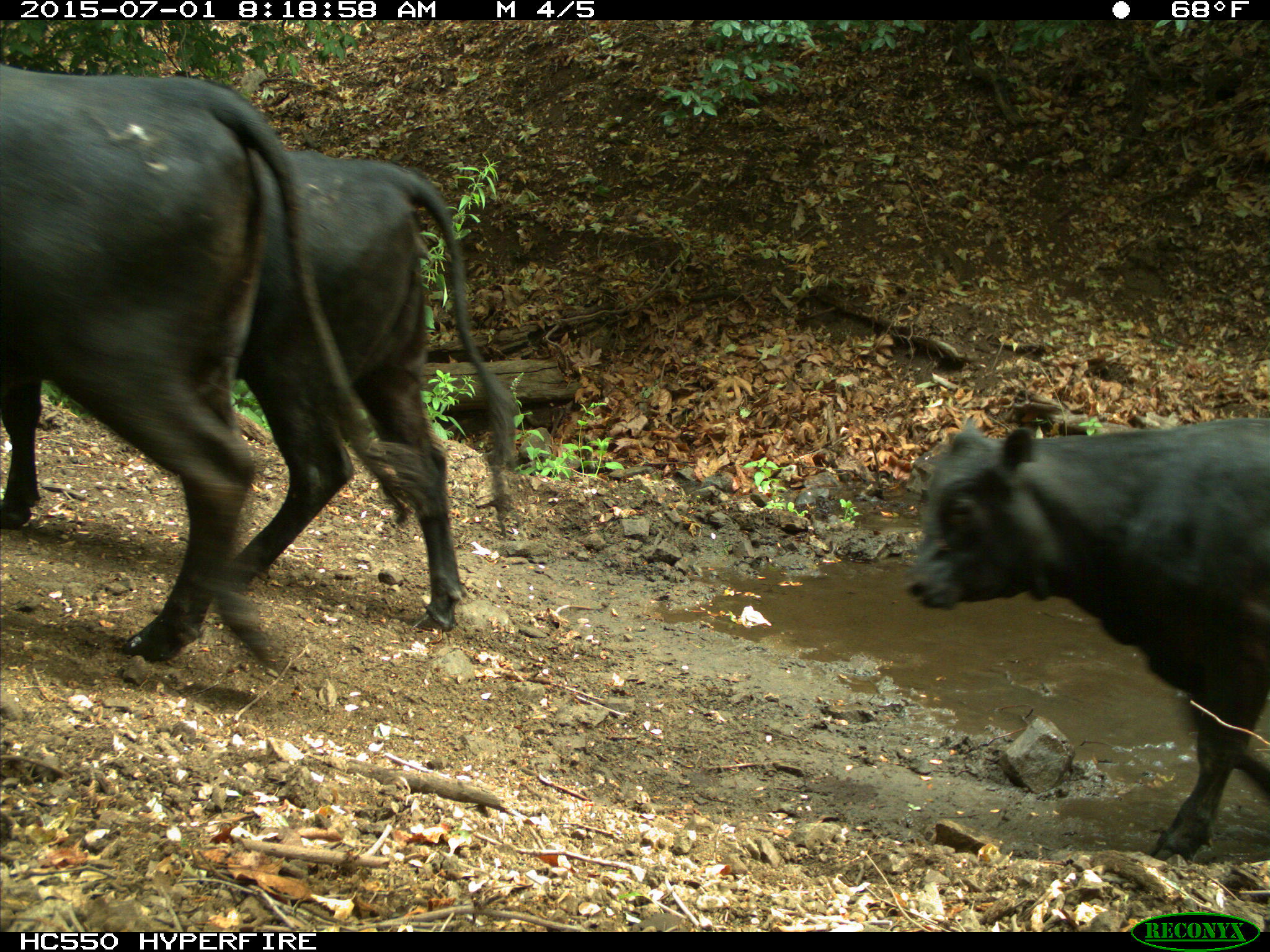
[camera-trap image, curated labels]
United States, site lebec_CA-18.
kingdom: Animalia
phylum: Chordata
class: Mammalia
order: Artiodactyla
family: Bovidae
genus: Bos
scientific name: Bos taurus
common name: domestic cow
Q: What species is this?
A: Bos taurus (domestic cow).